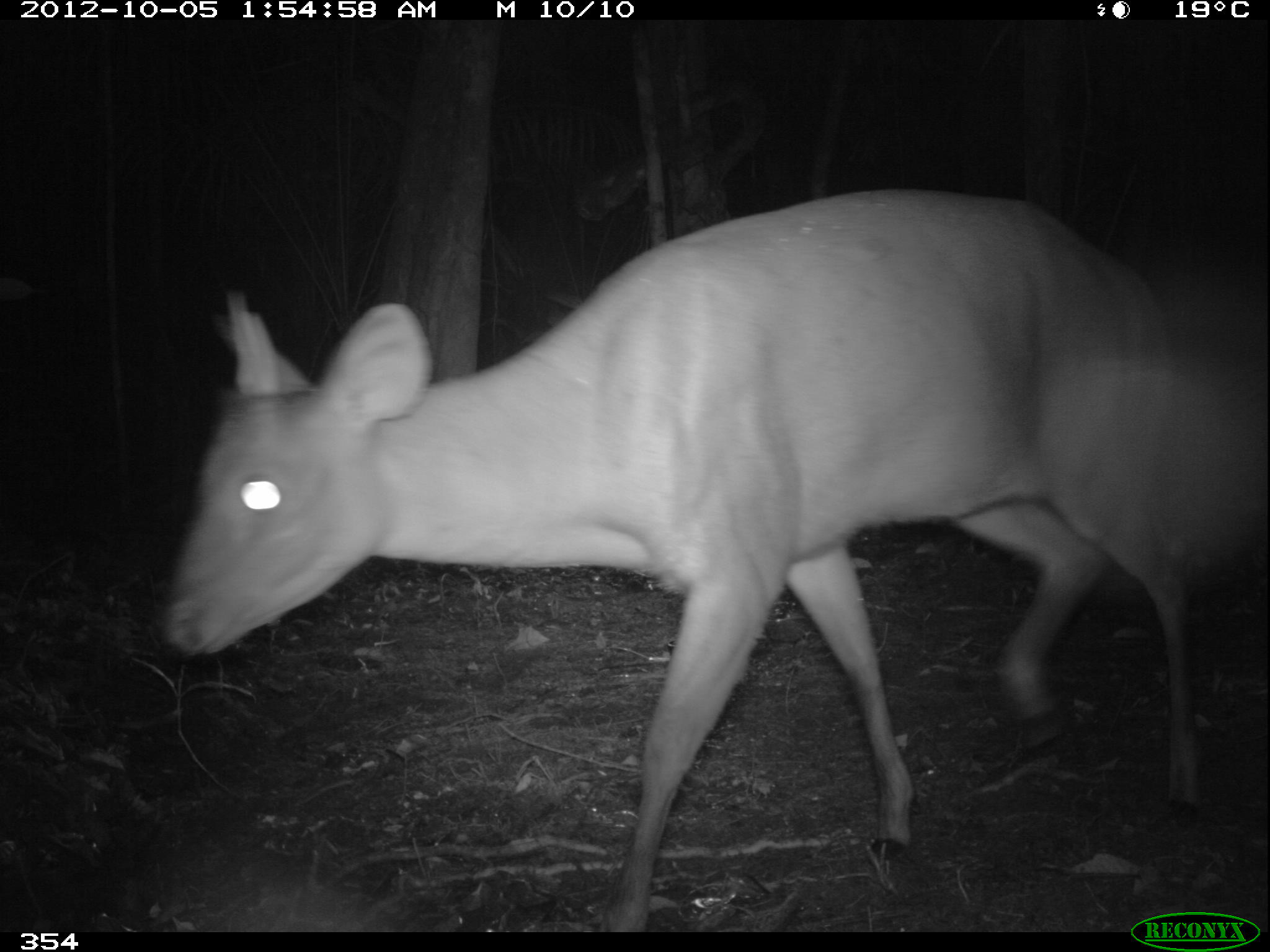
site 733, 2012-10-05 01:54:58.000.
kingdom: Animalia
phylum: Chordata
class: Mammalia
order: Artiodactyla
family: Cervidae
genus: Mazama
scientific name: Mazama americana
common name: red brocket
Mazama americana (red brocket).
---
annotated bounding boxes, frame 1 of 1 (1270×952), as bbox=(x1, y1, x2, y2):
mazama americana: bbox=(161, 191, 1267, 931)